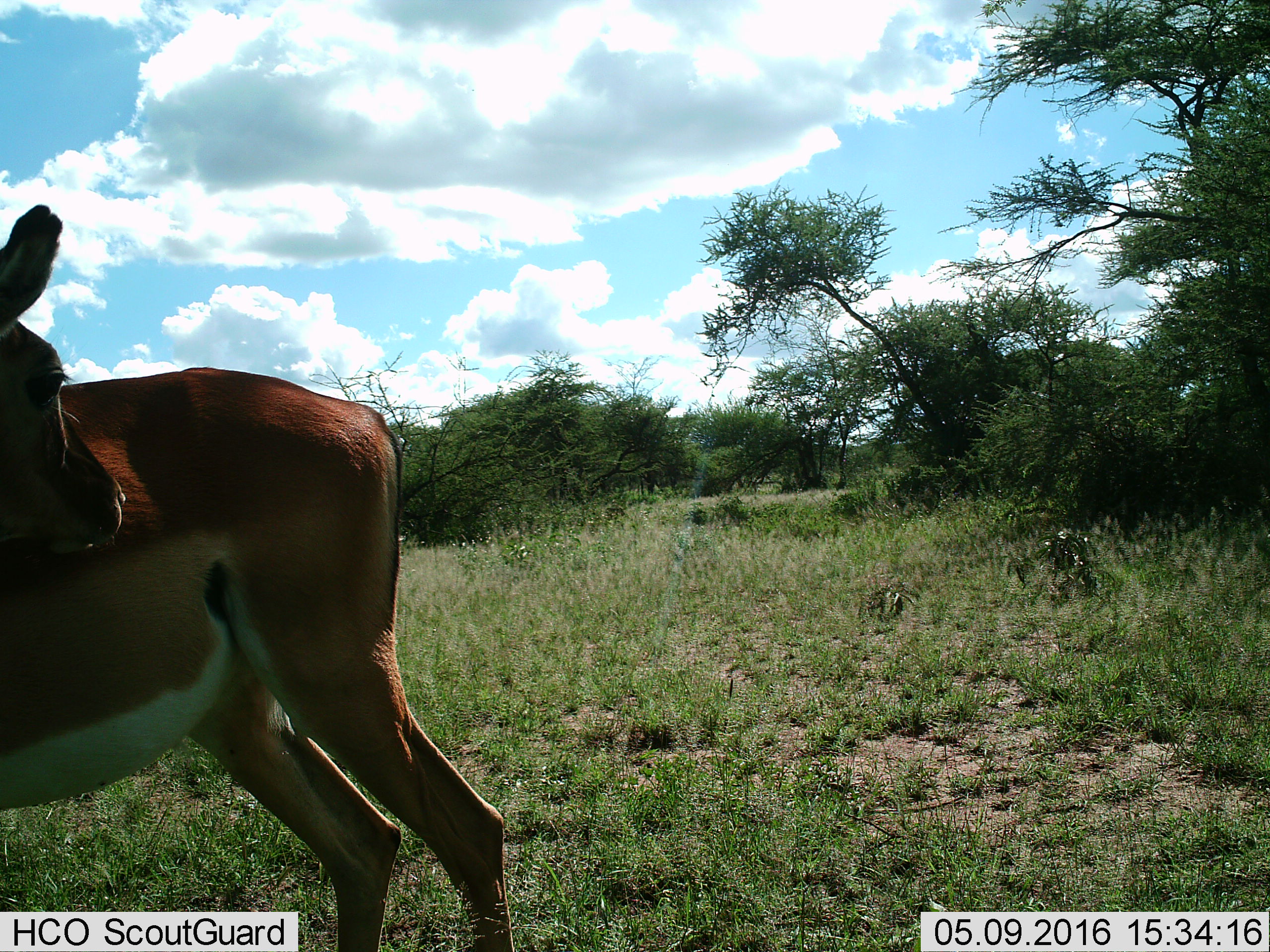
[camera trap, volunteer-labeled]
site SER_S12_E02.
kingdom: Animalia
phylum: Chordata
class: Mammalia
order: Artiodactyla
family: Bovidae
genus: Aepyceros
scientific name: Aepyceros melampus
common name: impala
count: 1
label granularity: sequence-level